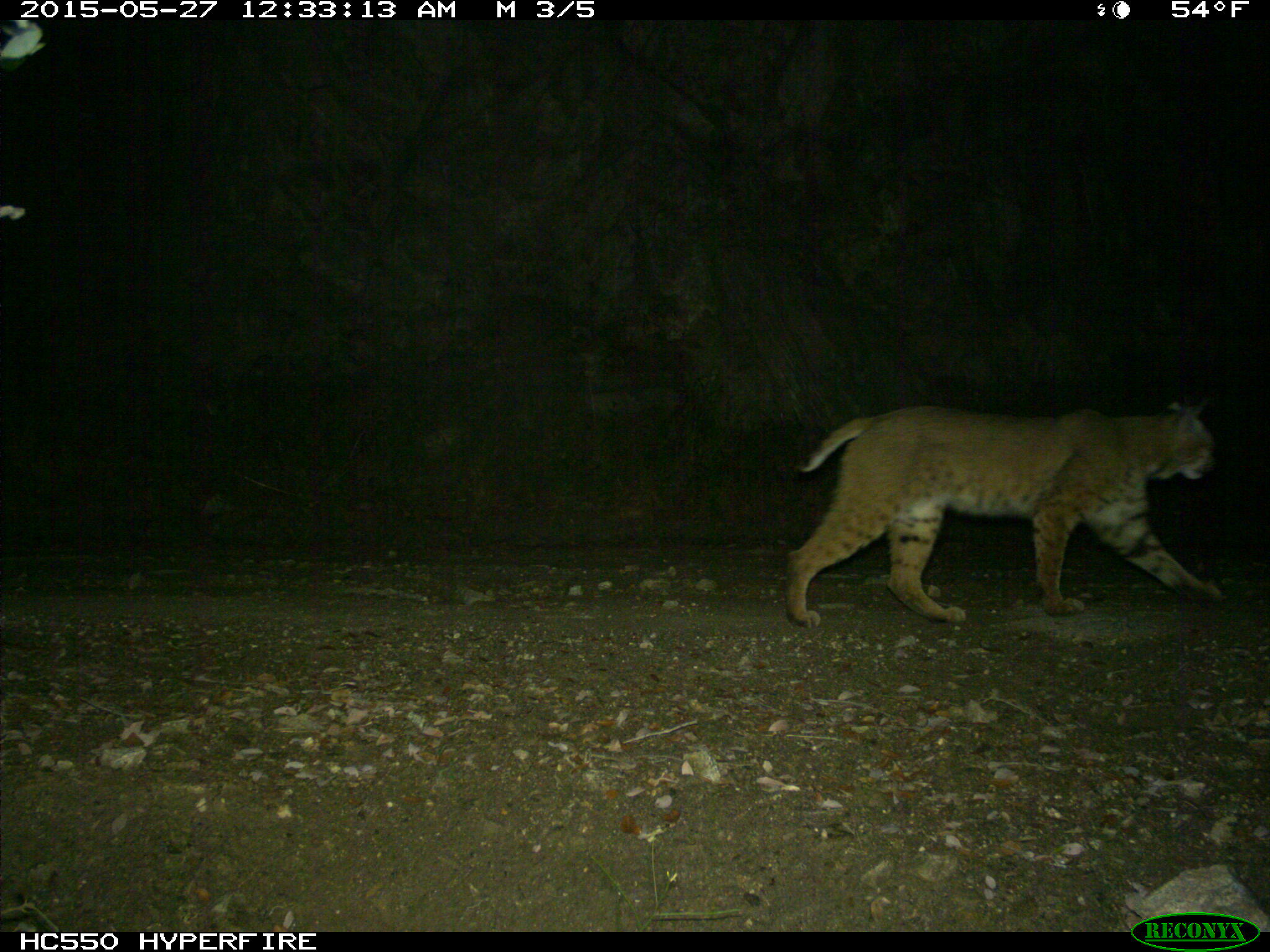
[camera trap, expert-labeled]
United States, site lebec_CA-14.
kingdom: Animalia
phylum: Chordata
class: Mammalia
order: Carnivora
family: Felidae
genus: Lynx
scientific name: Lynx rufus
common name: bobcat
Lynx rufus (bobcat).